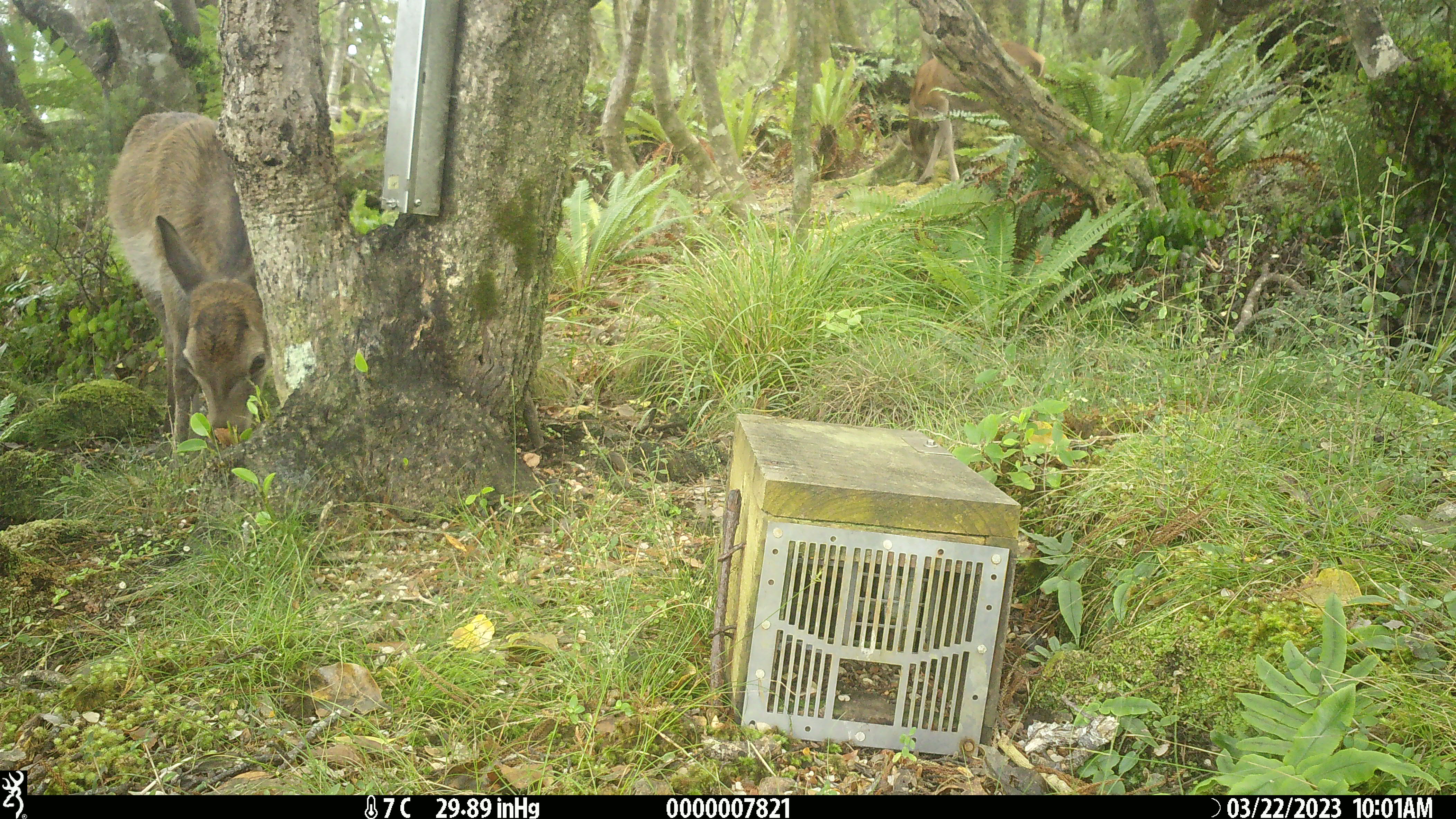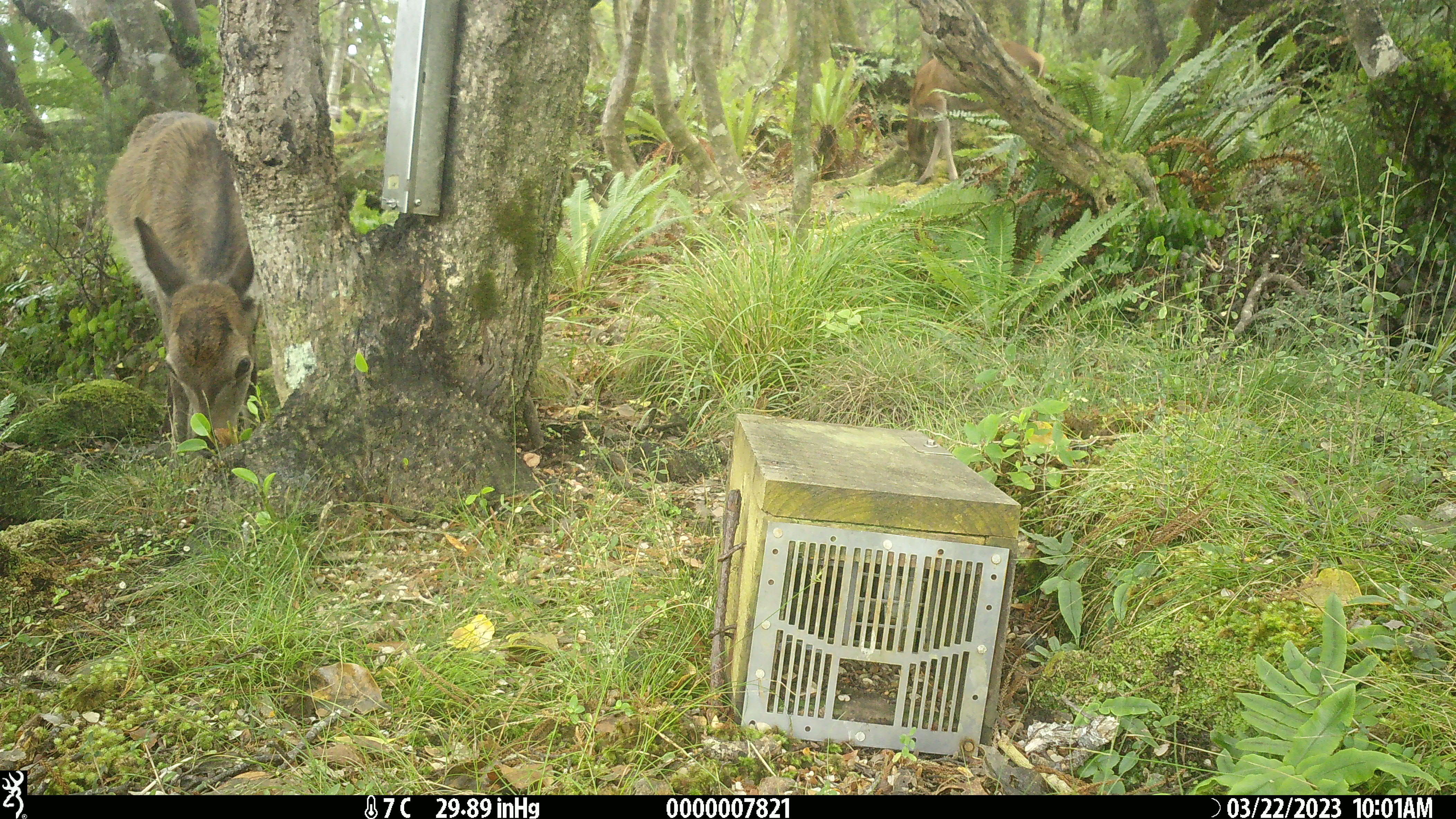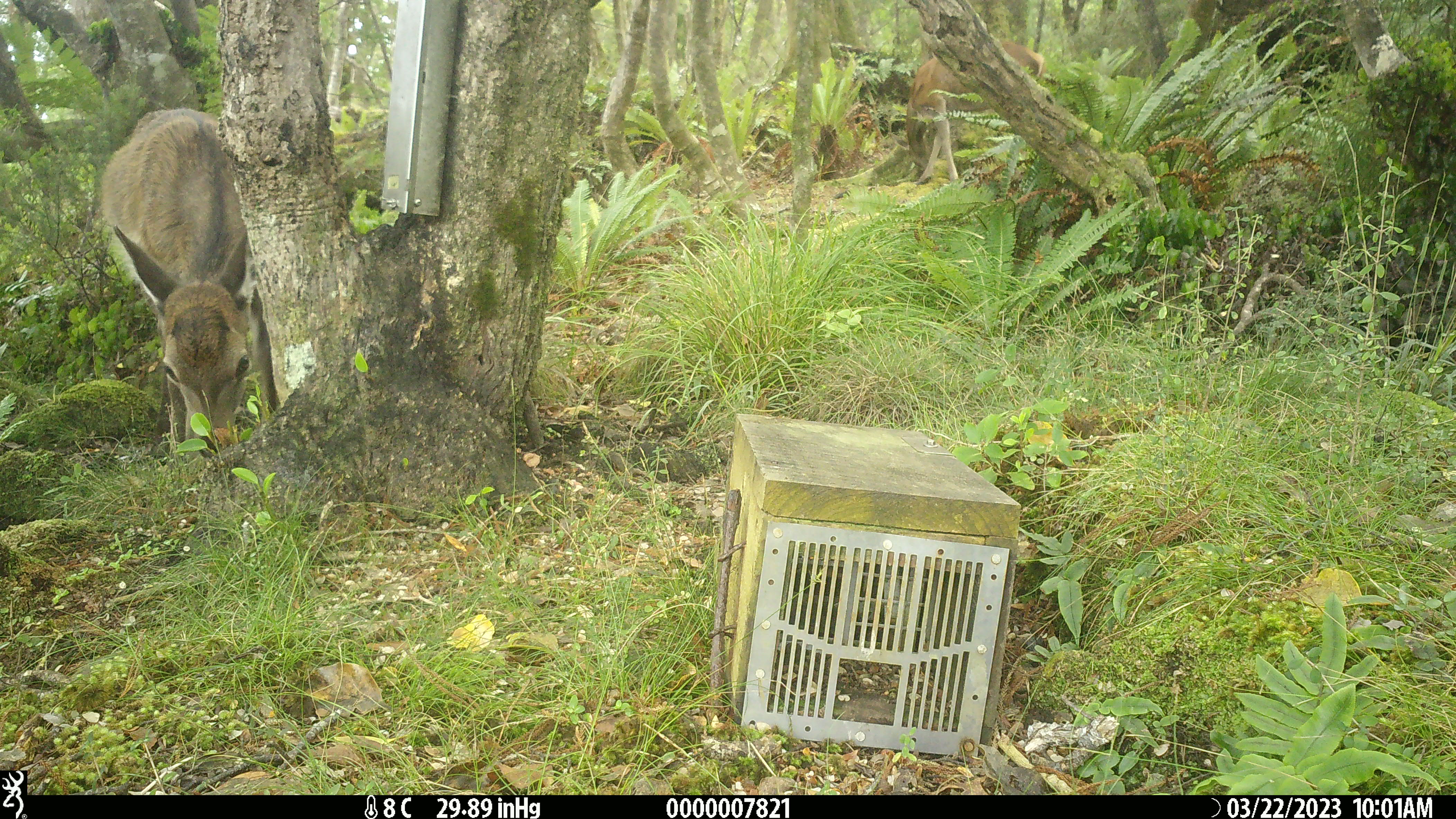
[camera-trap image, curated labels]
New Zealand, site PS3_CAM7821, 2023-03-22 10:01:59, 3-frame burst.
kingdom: Animalia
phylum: Chordata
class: Mammalia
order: Artiodactyla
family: Cervidae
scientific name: Cervidae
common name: deer